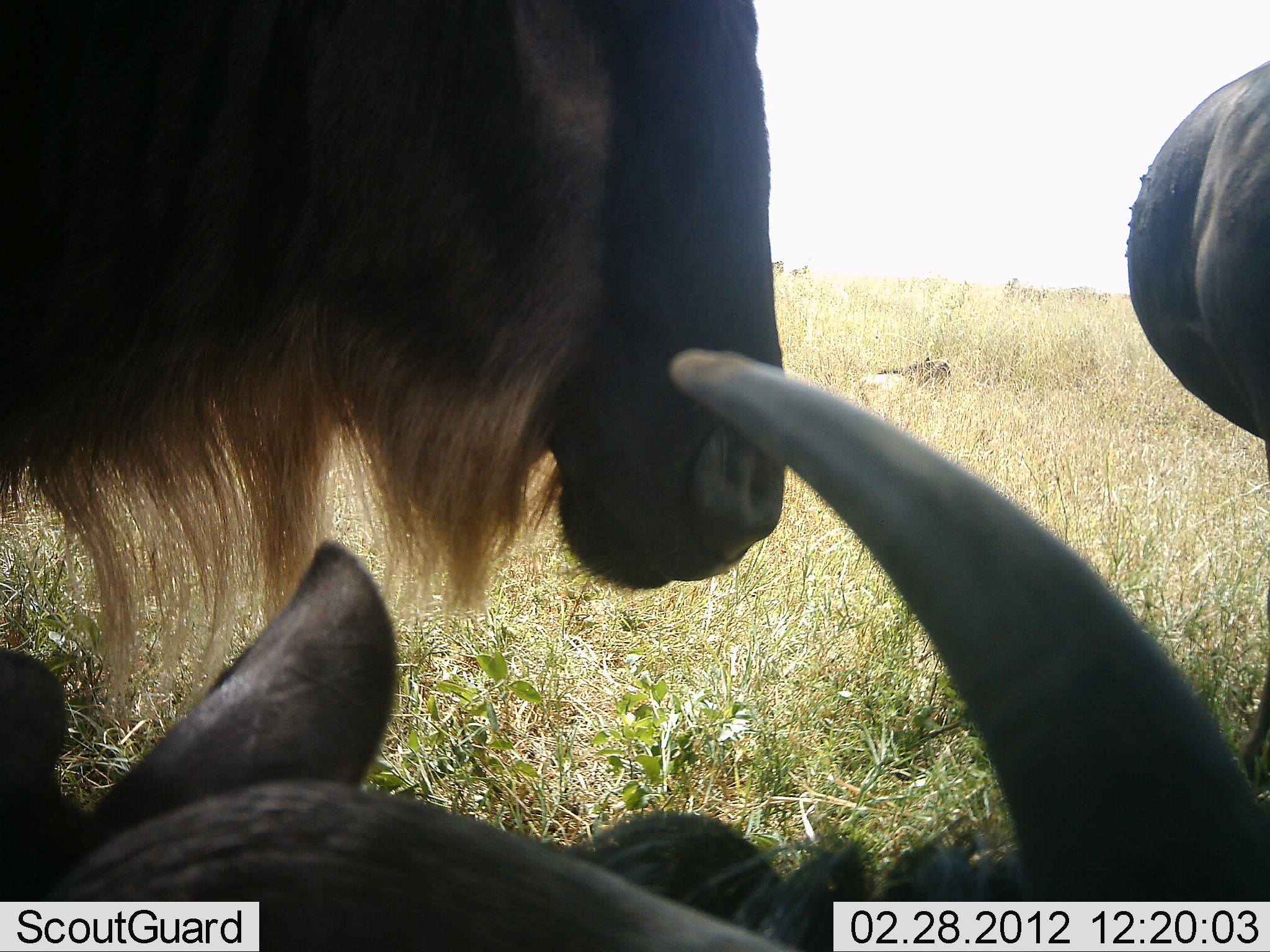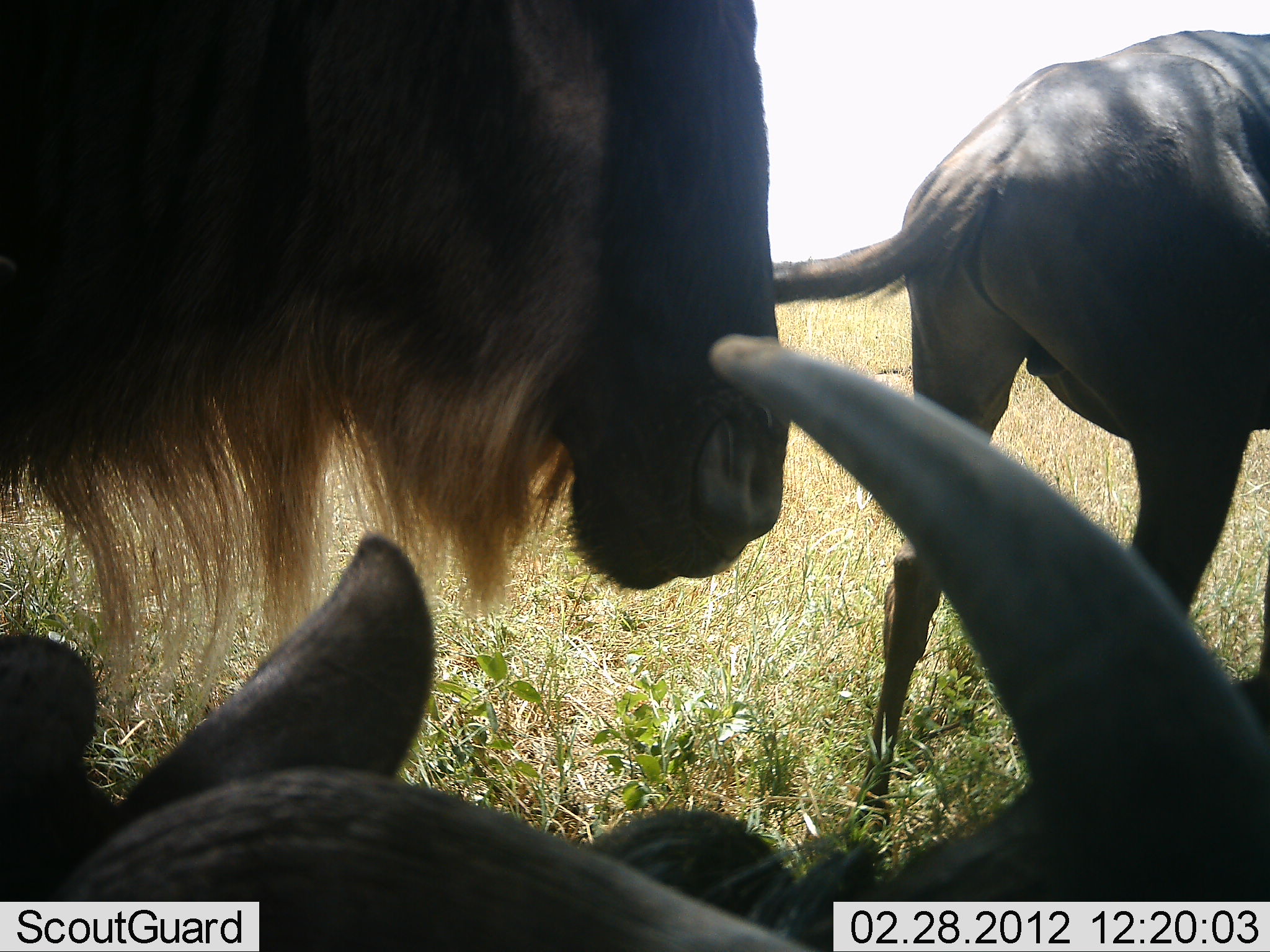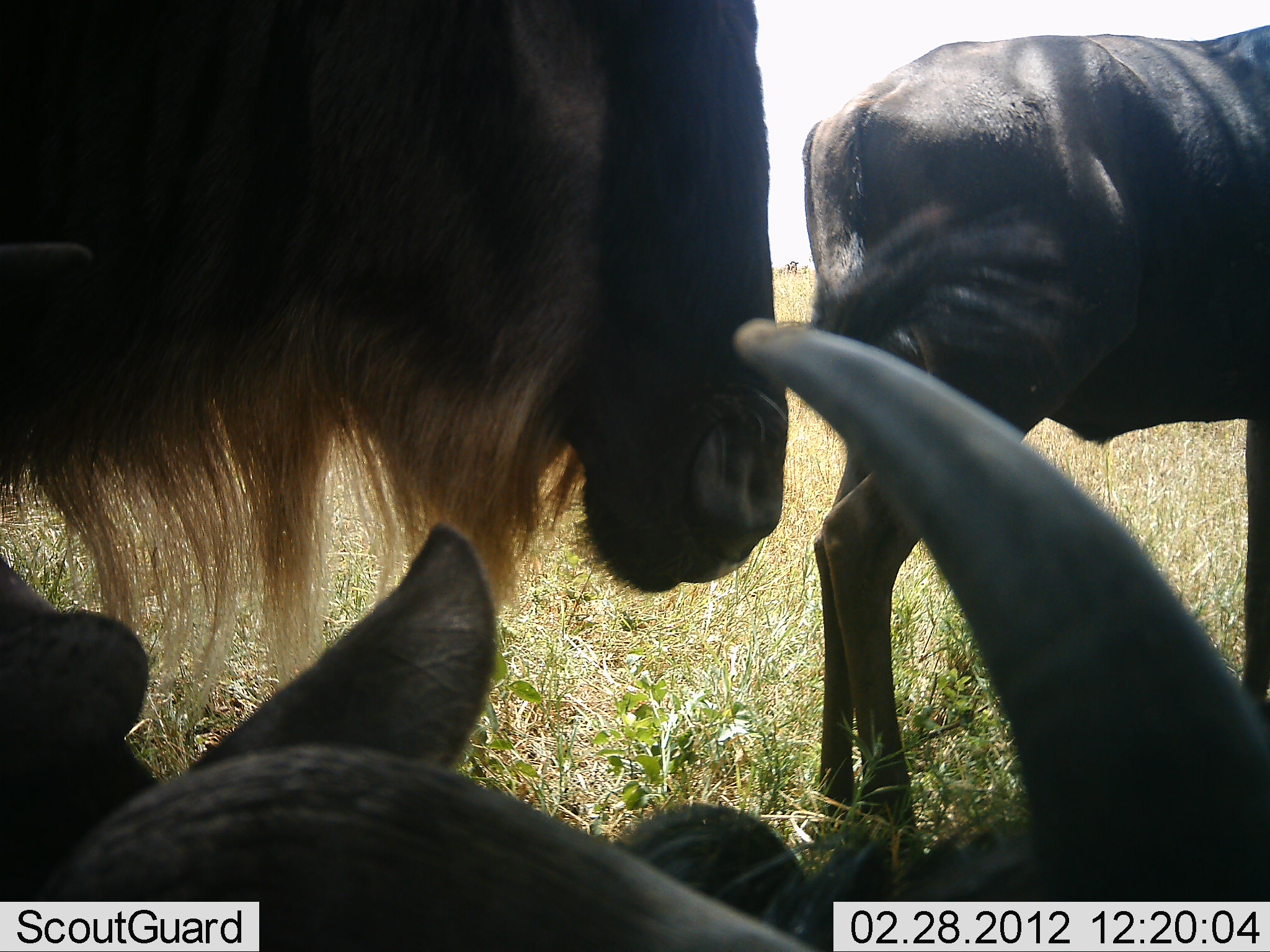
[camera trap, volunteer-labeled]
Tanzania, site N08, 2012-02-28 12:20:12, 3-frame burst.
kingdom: Animalia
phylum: Chordata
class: Mammalia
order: Artiodactyla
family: Bovidae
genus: Connochaetes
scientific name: Connochaetes taurinus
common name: blue wildebeest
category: wildebeest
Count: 3.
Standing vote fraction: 67%.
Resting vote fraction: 78%.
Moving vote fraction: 44%.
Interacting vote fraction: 0%.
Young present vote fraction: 6%.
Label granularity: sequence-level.